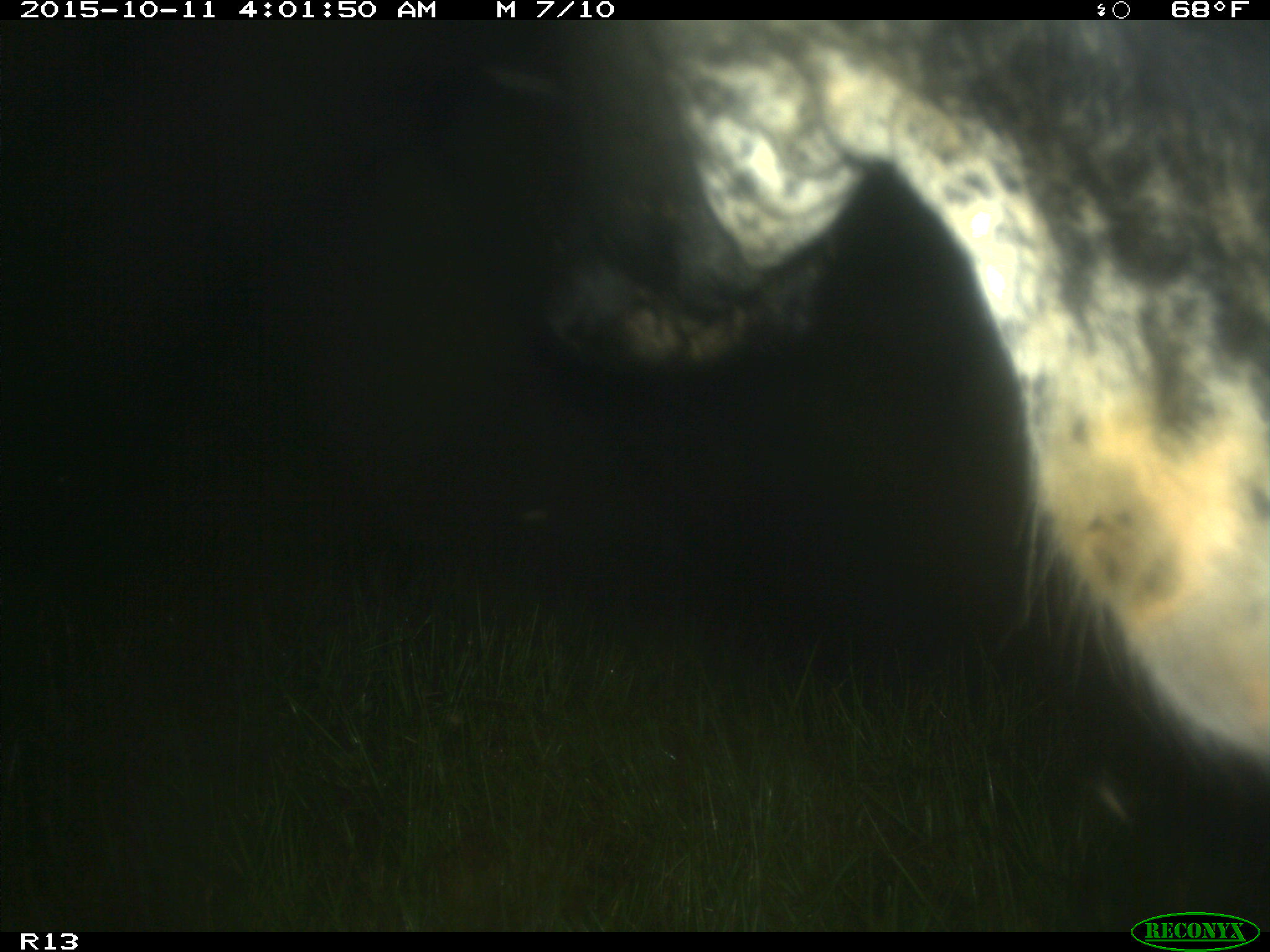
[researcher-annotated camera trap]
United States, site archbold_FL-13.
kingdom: Animalia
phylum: Chordata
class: Mammalia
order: Artiodactyla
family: Bovidae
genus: Bos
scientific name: Bos taurus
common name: domestic cow